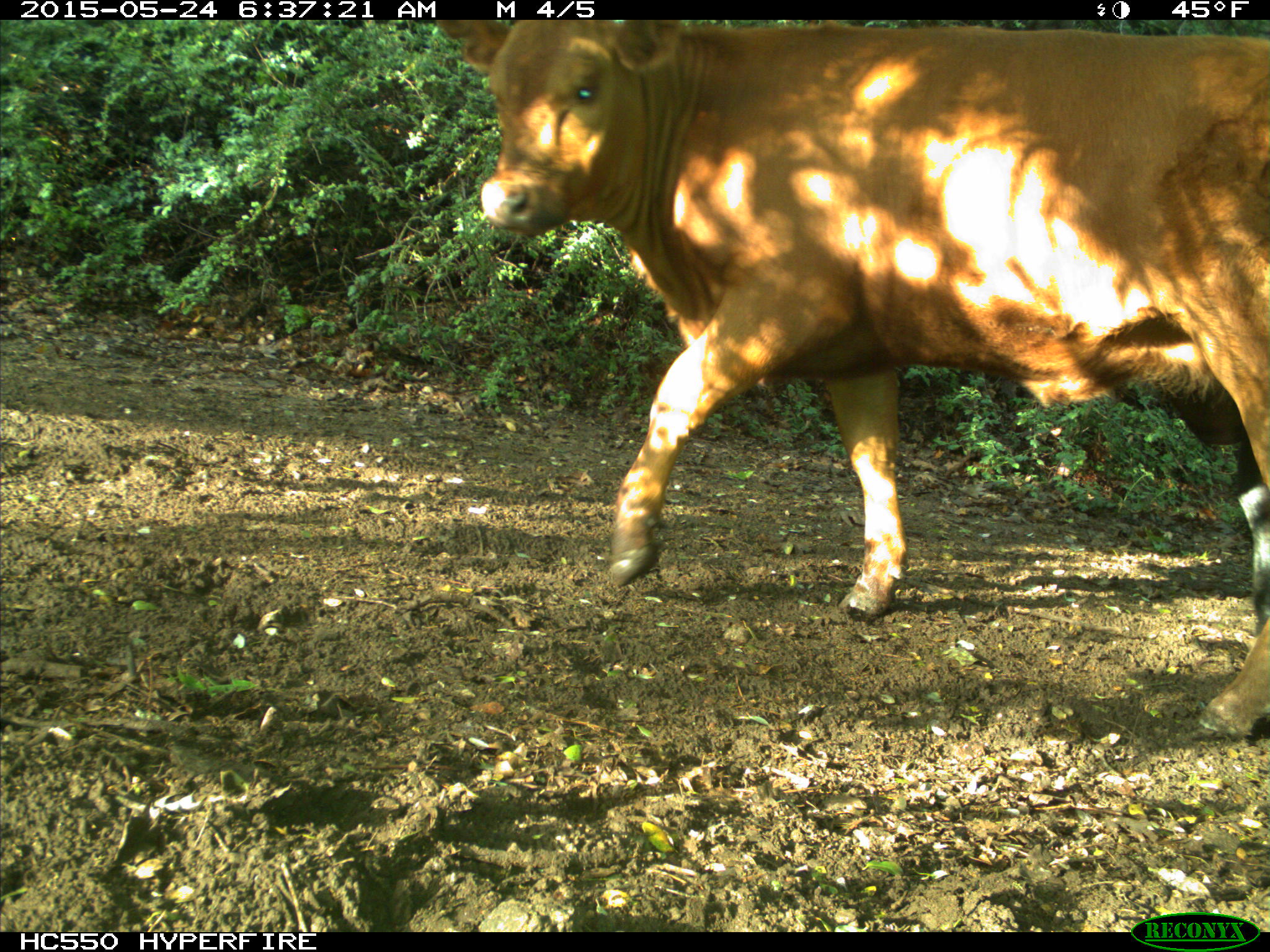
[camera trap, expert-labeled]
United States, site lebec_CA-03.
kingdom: Animalia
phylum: Chordata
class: Mammalia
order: Artiodactyla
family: Bovidae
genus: Bos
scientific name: Bos taurus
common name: domestic cow